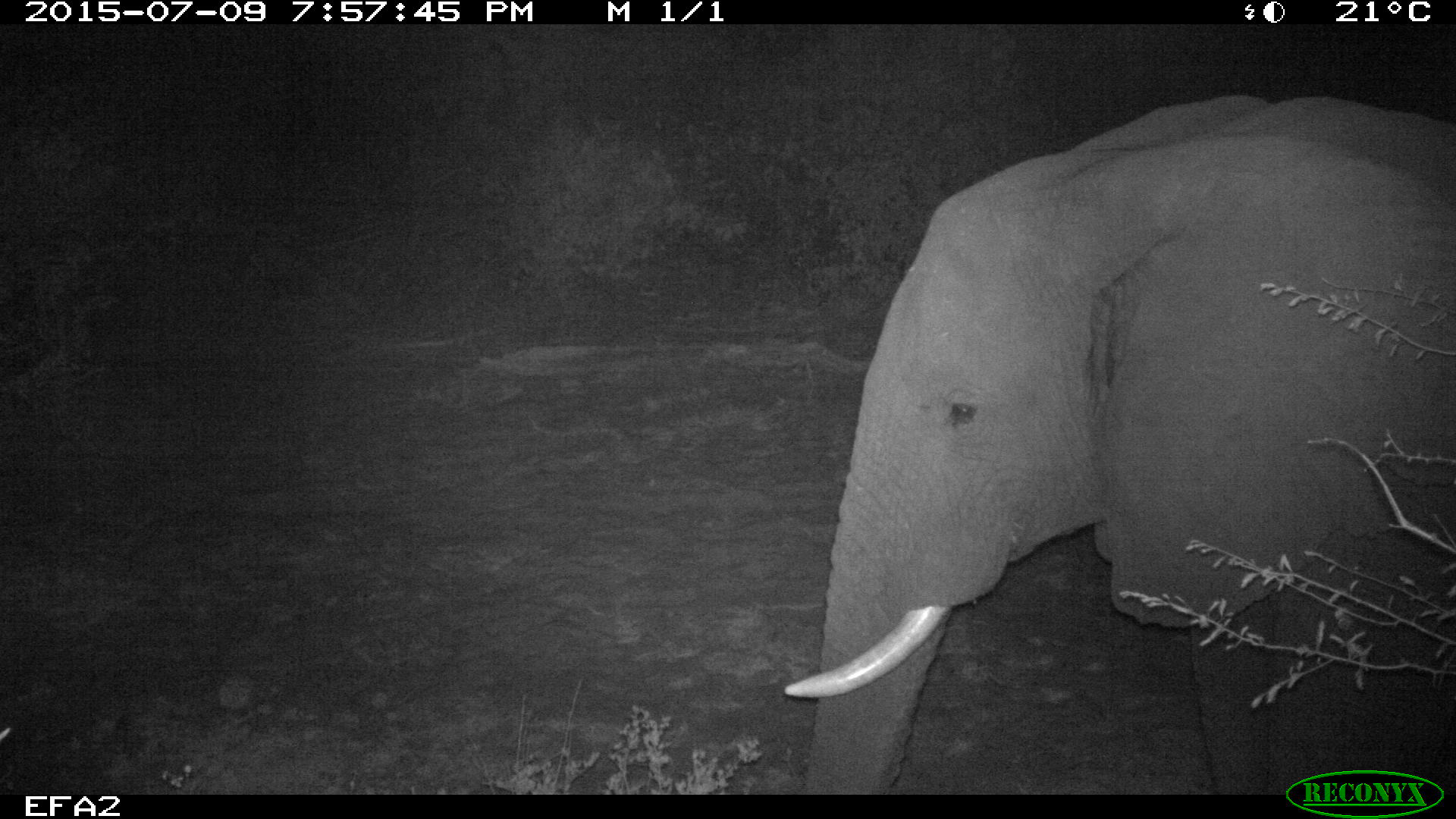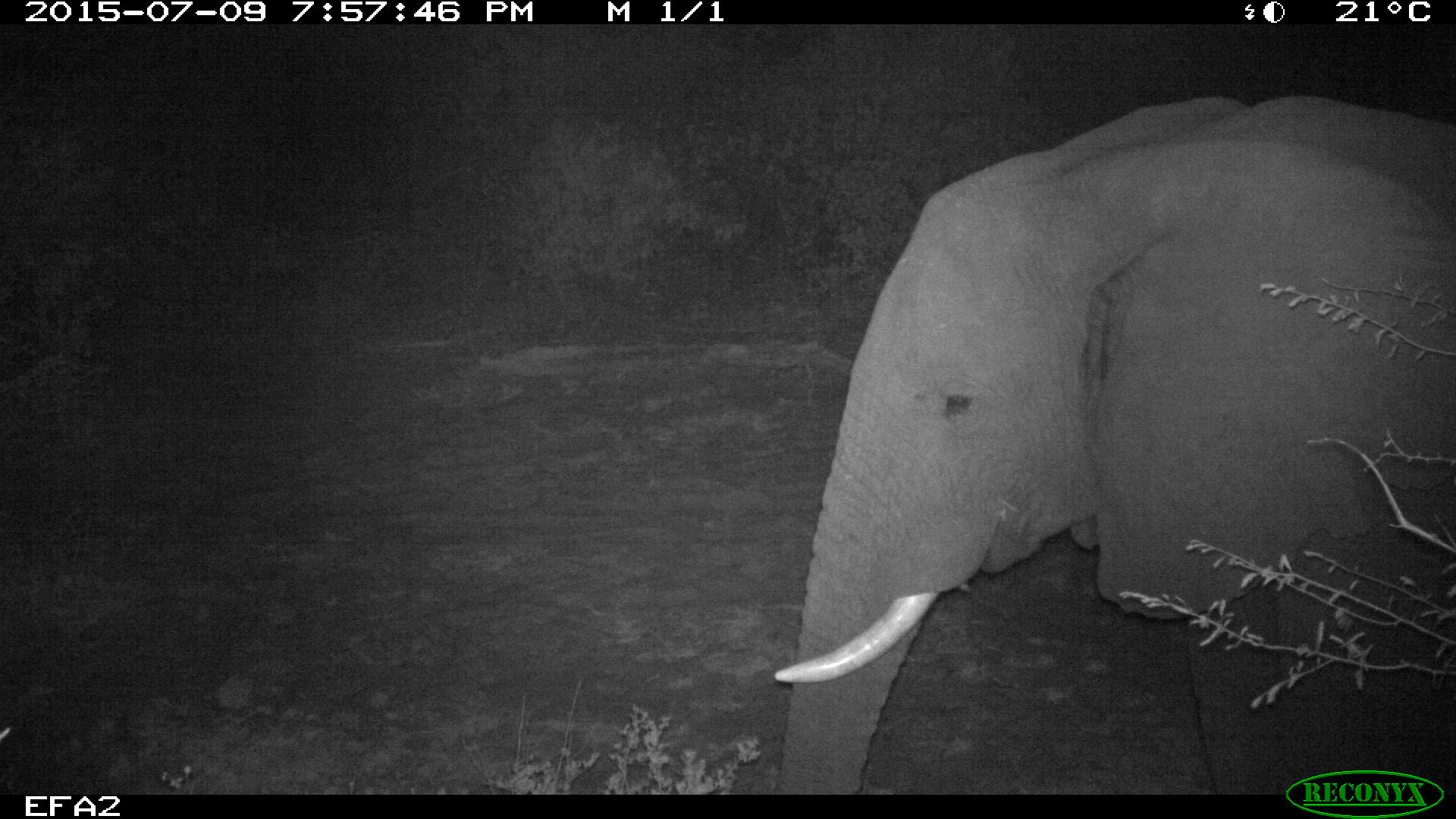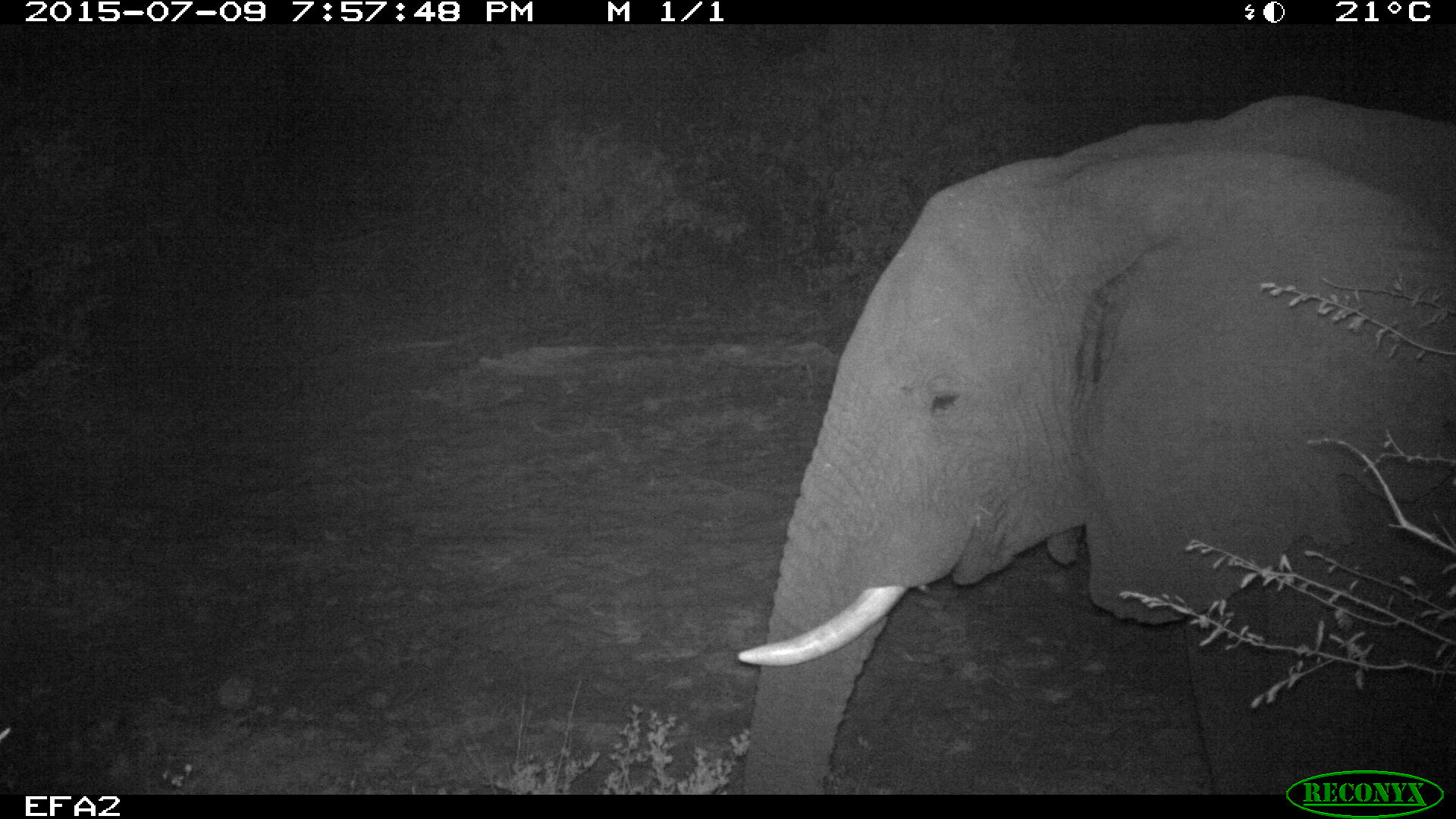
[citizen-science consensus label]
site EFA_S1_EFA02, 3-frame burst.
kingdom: Animalia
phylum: Chordata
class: Mammalia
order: Proboscidea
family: Elephantidae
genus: Loxodonta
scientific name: Loxodonta africana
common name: african bush elephant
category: elephant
Elephant (african bush elephant) (Loxodonta africana), count 1. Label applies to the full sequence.